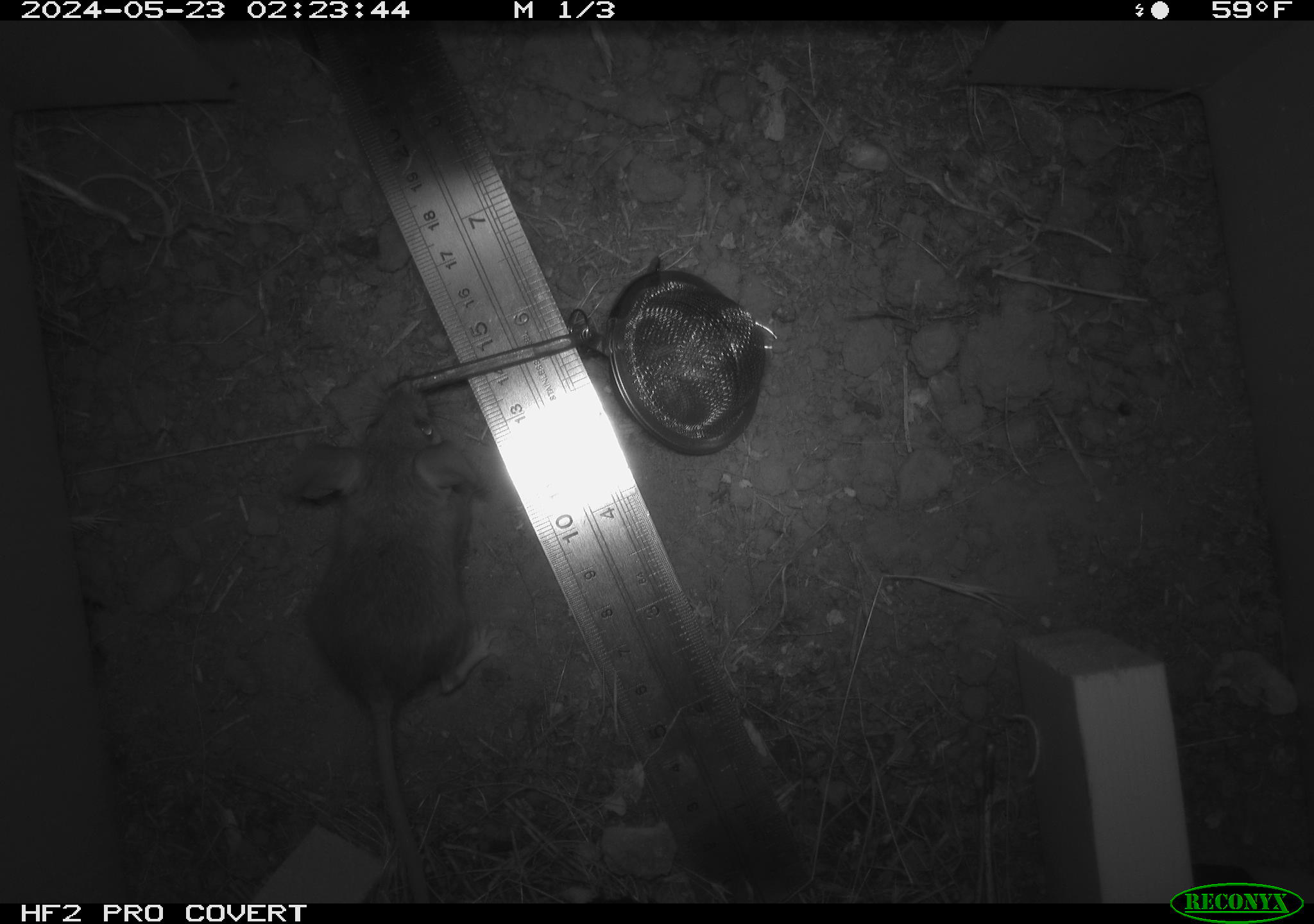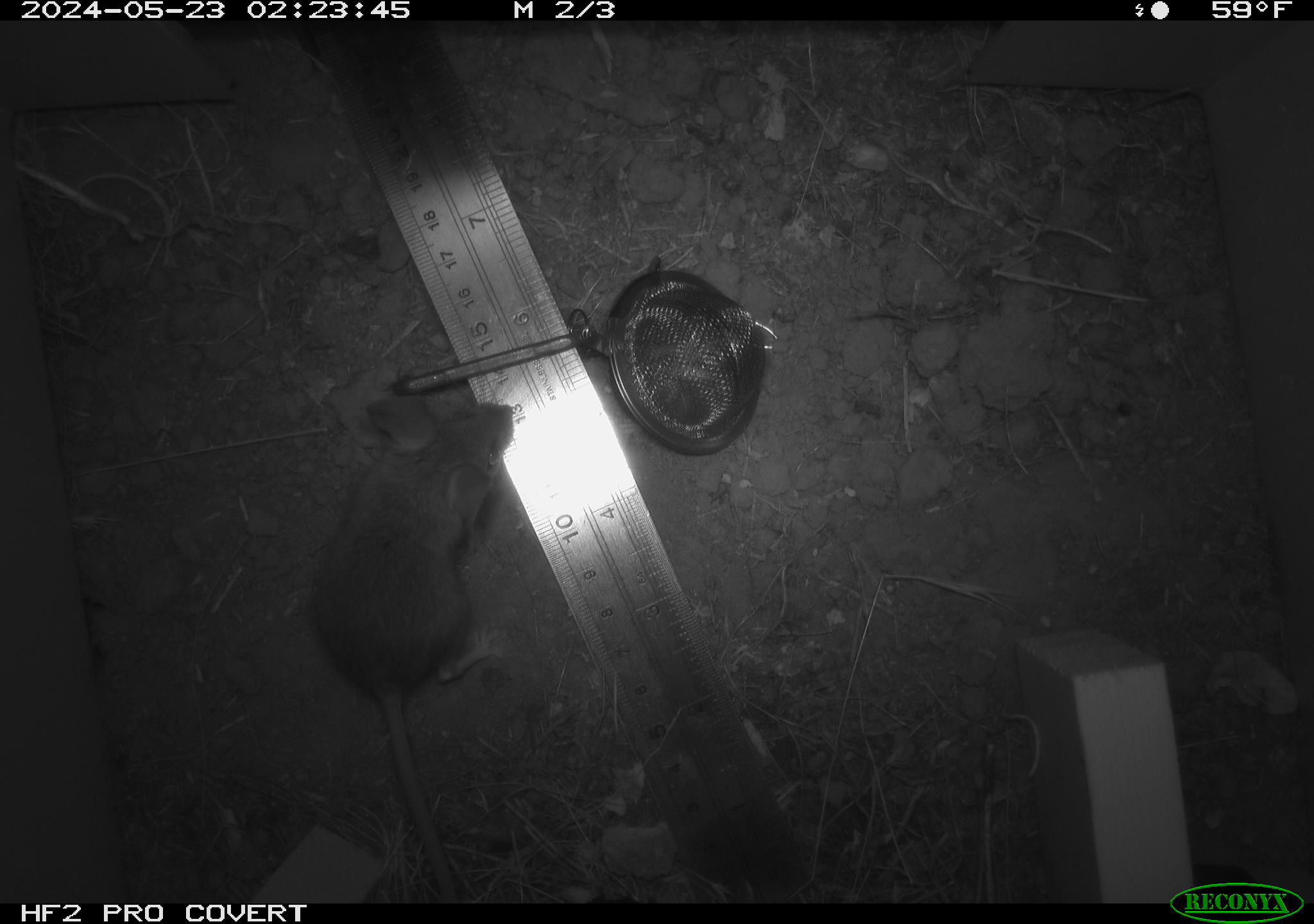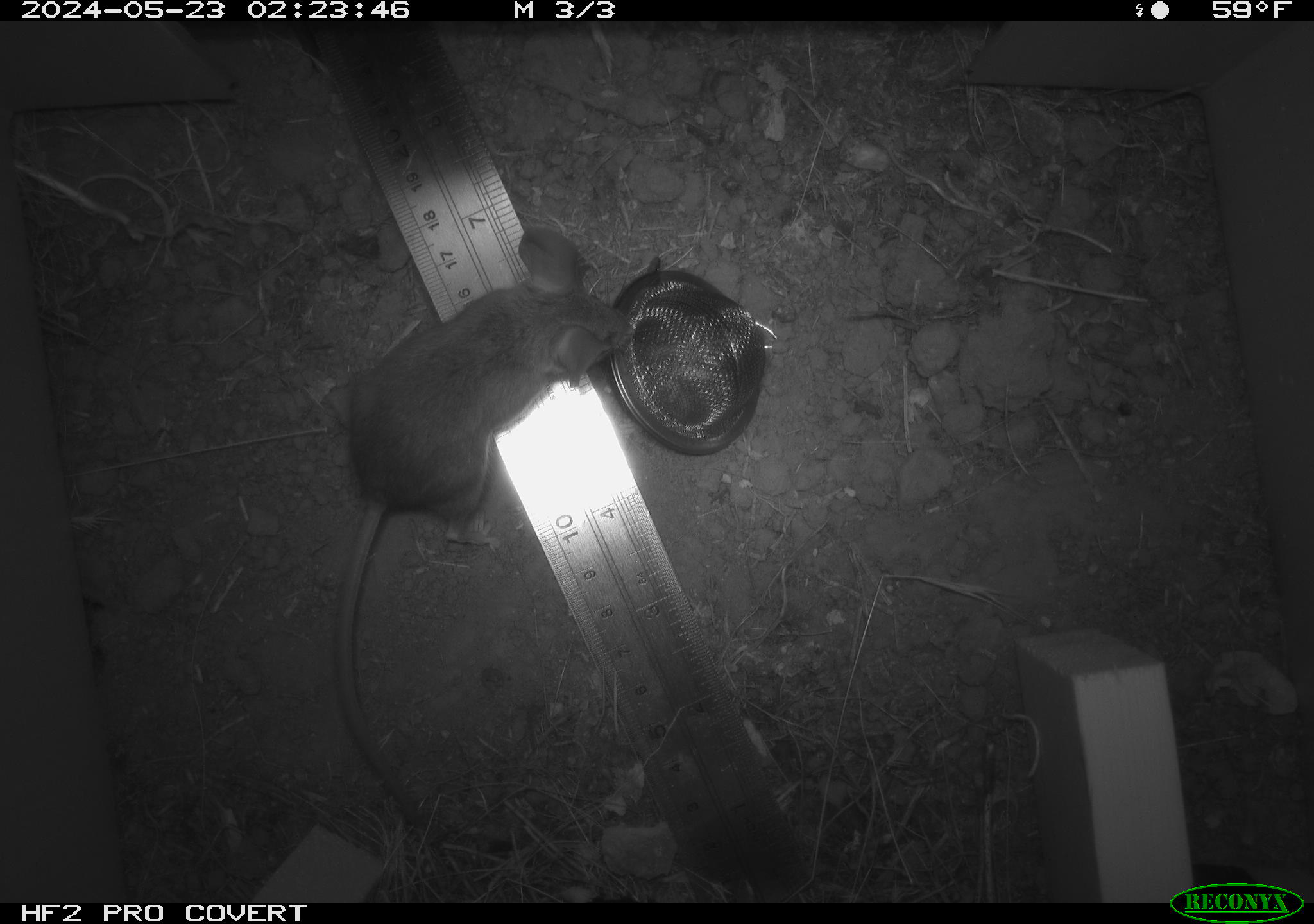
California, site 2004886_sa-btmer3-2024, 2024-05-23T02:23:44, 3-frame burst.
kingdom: Animalia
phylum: Chordata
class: Mammalia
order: Rodentia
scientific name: Rodentia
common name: mouse species